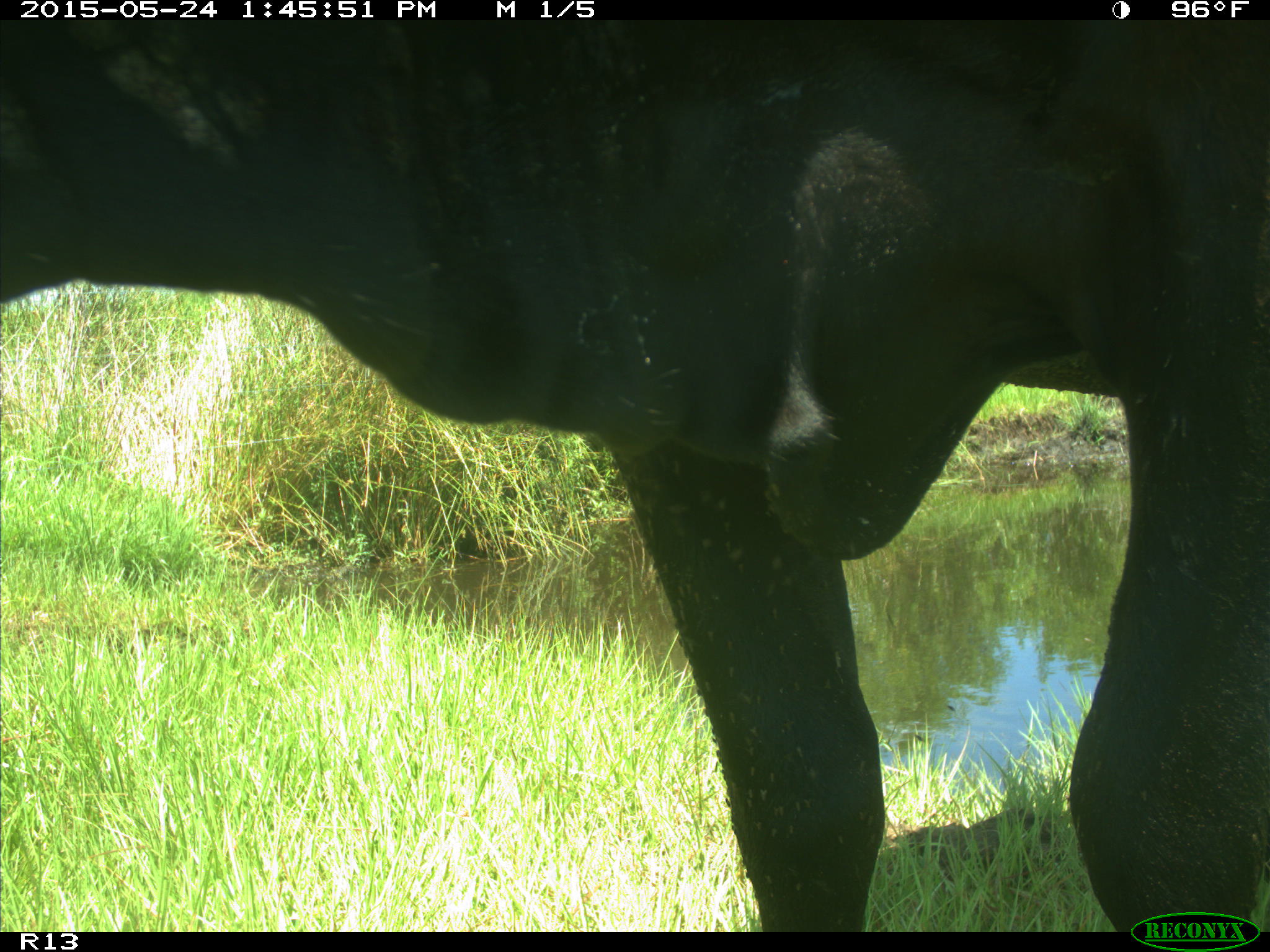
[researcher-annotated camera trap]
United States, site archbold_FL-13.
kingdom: Animalia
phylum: Chordata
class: Mammalia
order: Artiodactyla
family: Bovidae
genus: Bos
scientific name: Bos taurus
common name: domestic cow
Bos taurus (domestic cow).